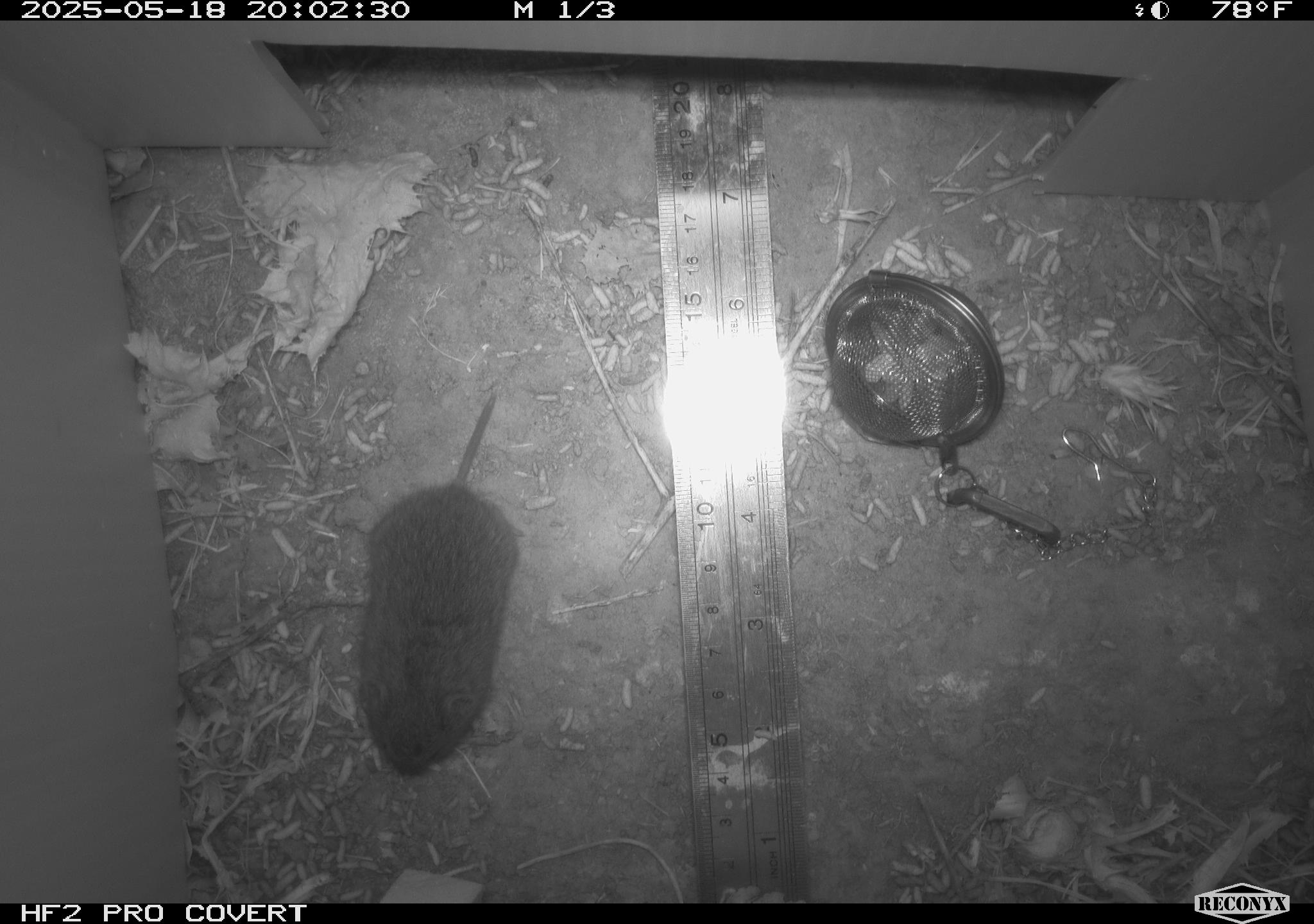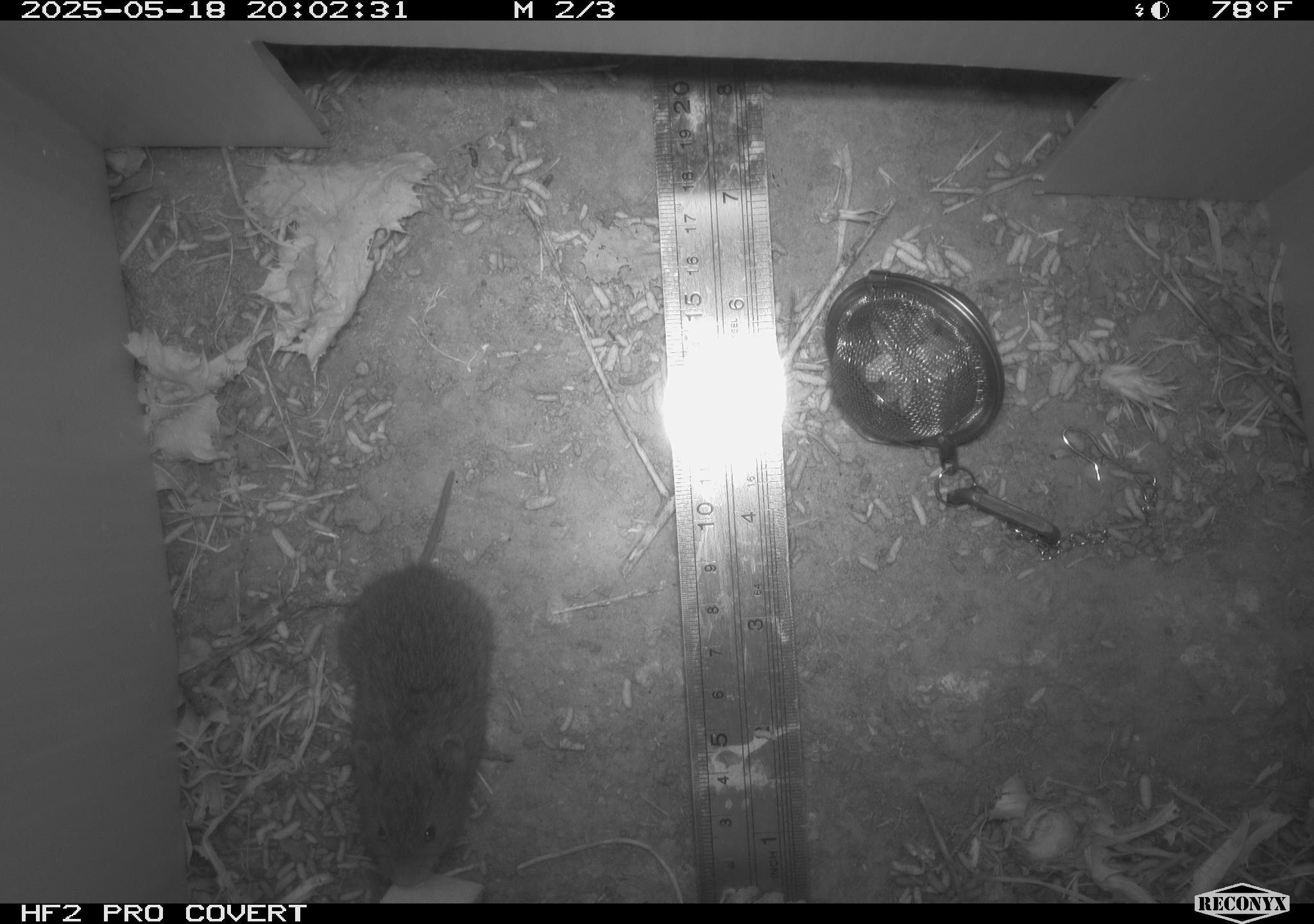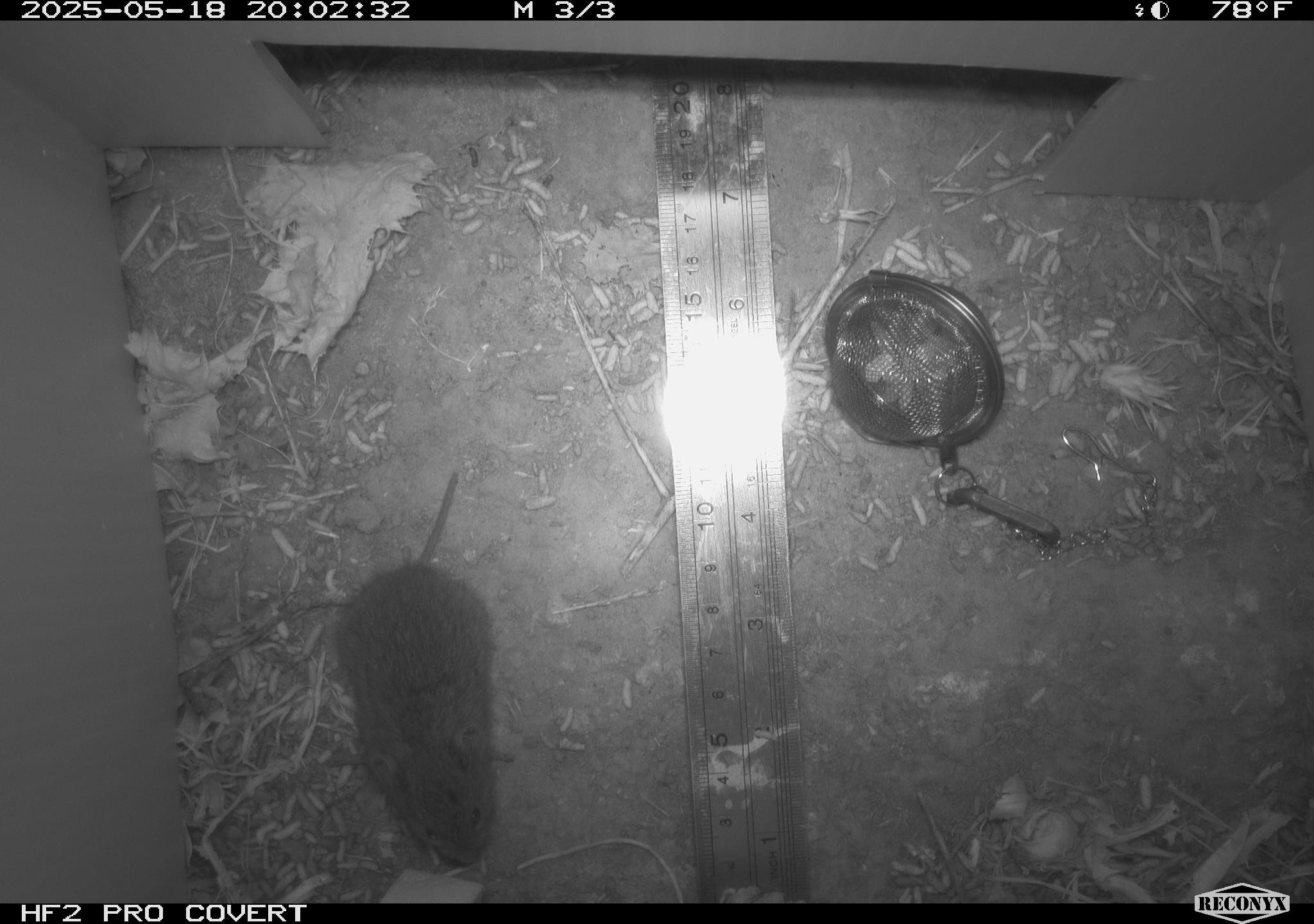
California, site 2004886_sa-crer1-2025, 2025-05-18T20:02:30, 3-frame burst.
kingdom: Animalia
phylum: Chordata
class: Mammalia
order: Rodentia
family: Cricetidae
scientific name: Arvicolinae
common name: voles, lemmings, and muskrats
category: arvicolinae subfamily